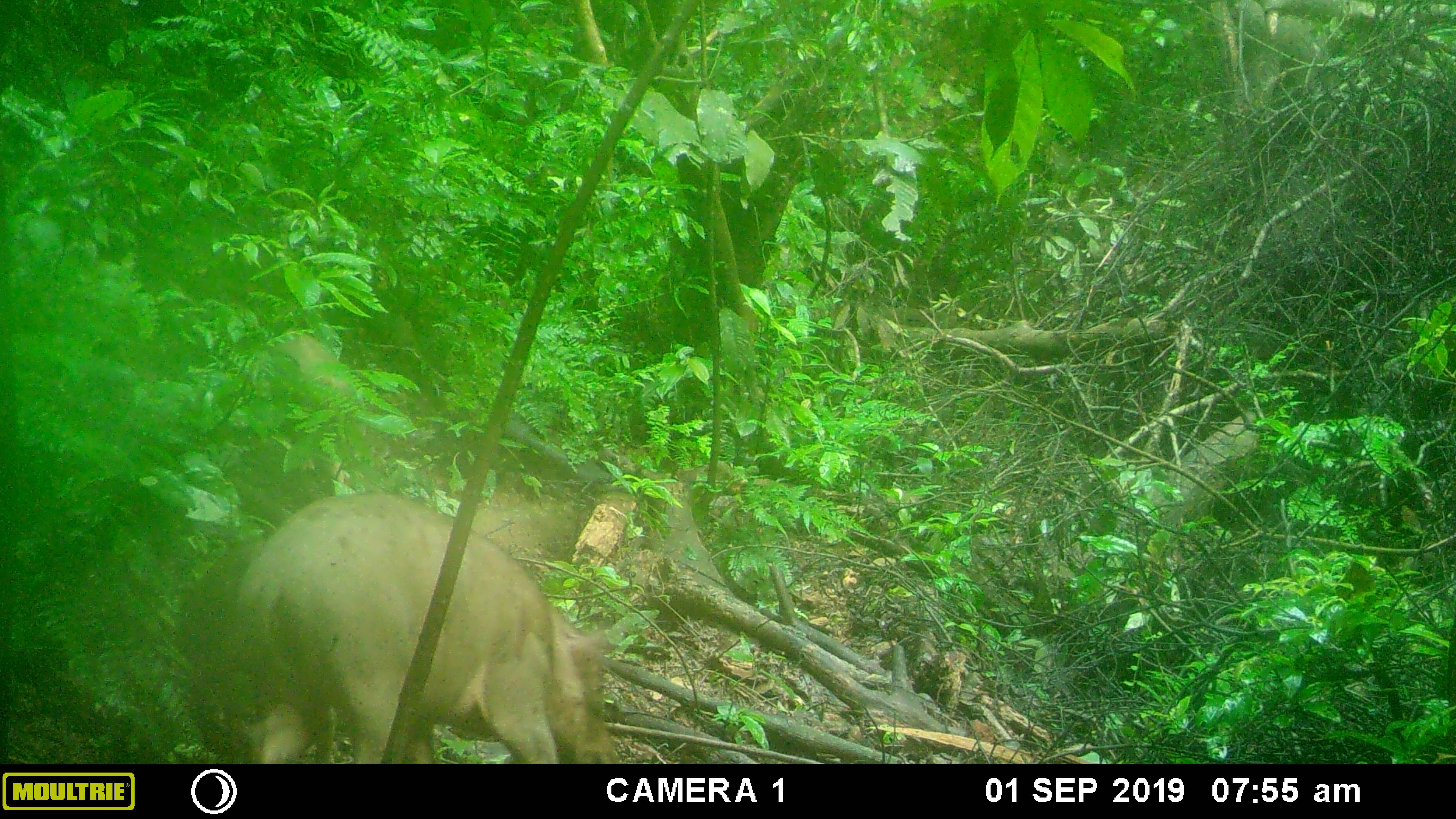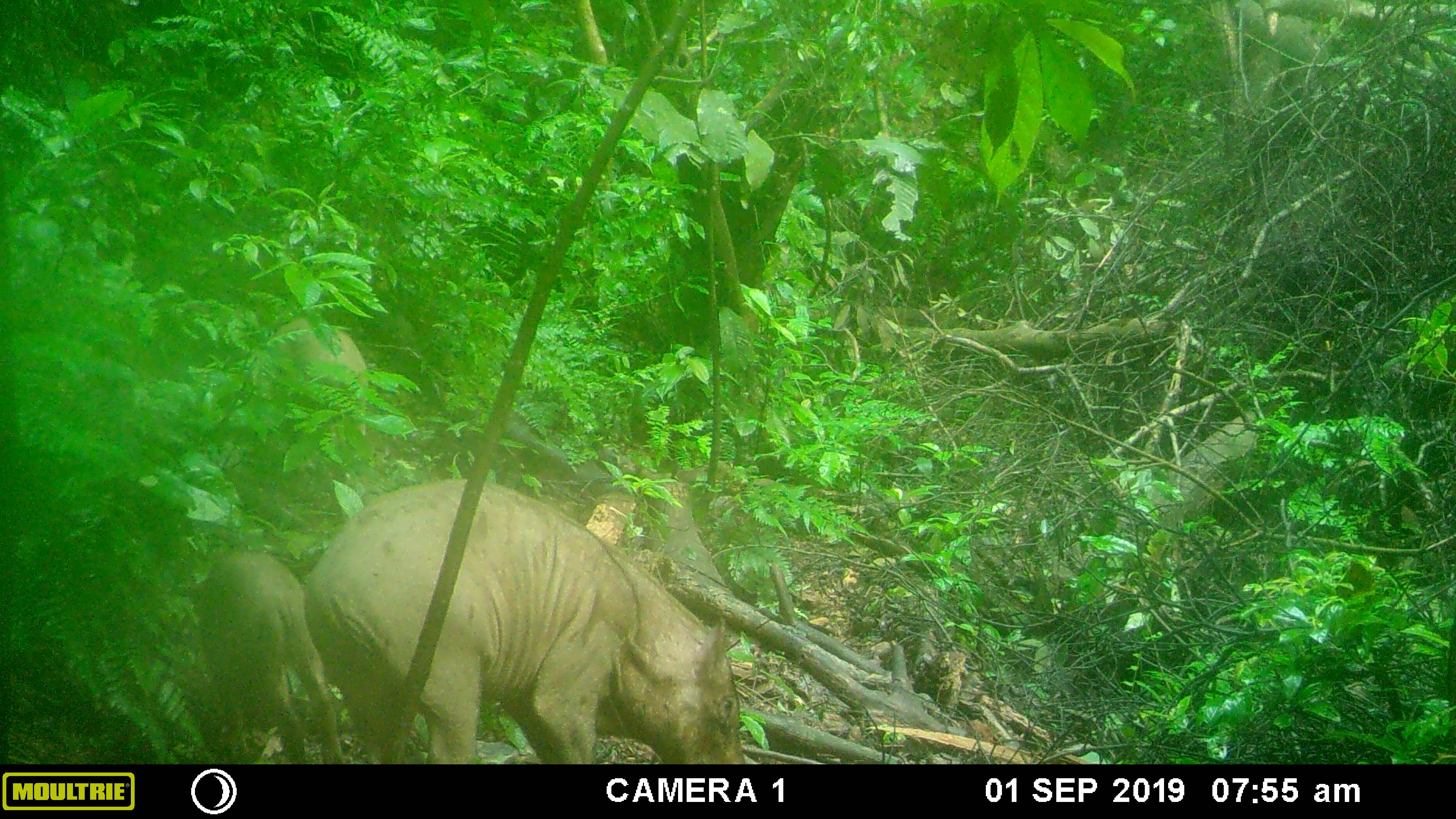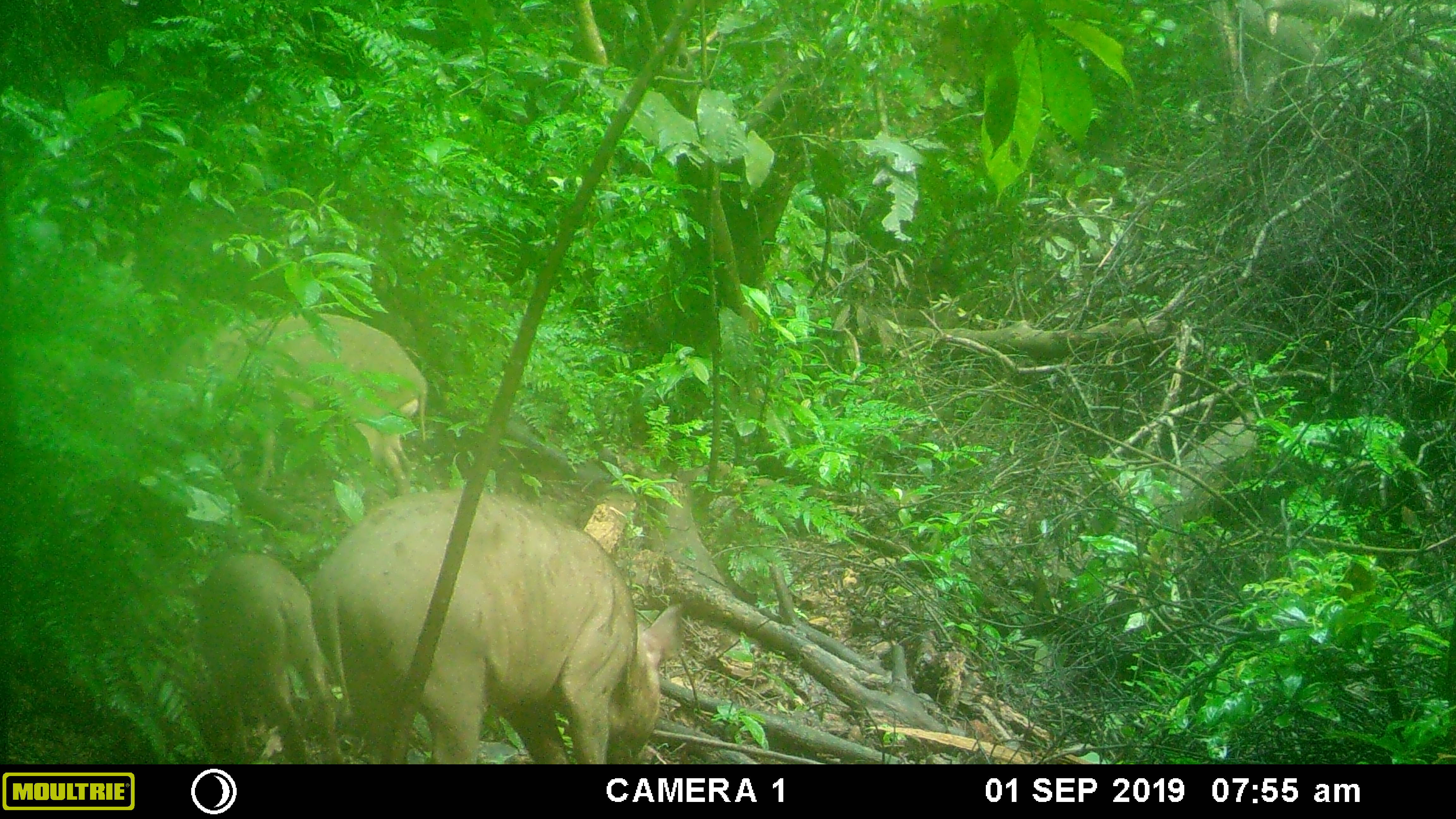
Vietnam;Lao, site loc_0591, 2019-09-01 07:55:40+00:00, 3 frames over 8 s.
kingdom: Animalia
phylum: Chordata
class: Mammalia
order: Artiodactyla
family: Suidae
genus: Sus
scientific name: Sus scrofa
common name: eurasian wild pig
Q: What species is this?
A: Eurasian wild pig (Sus scrofa).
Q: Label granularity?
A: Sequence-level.